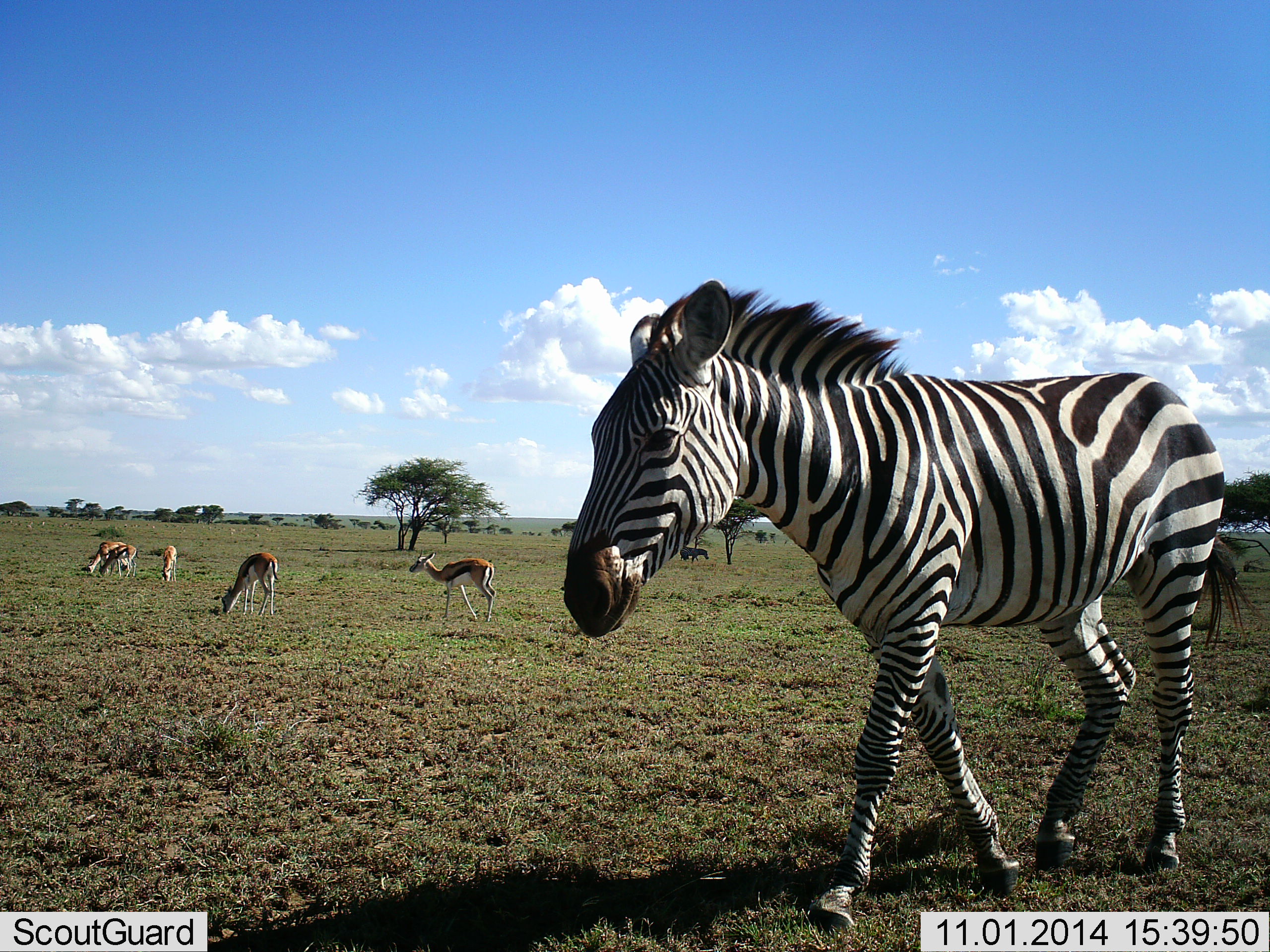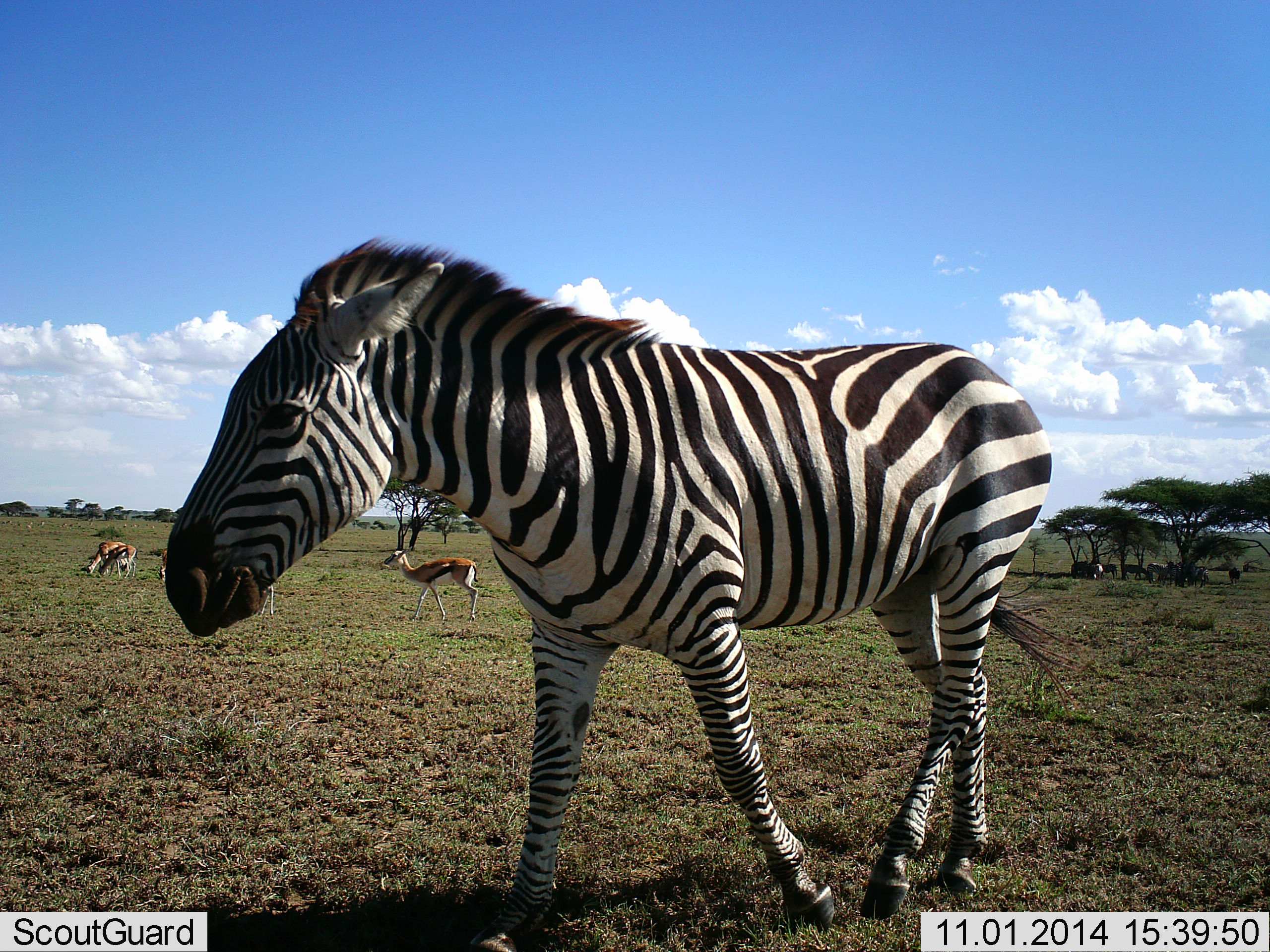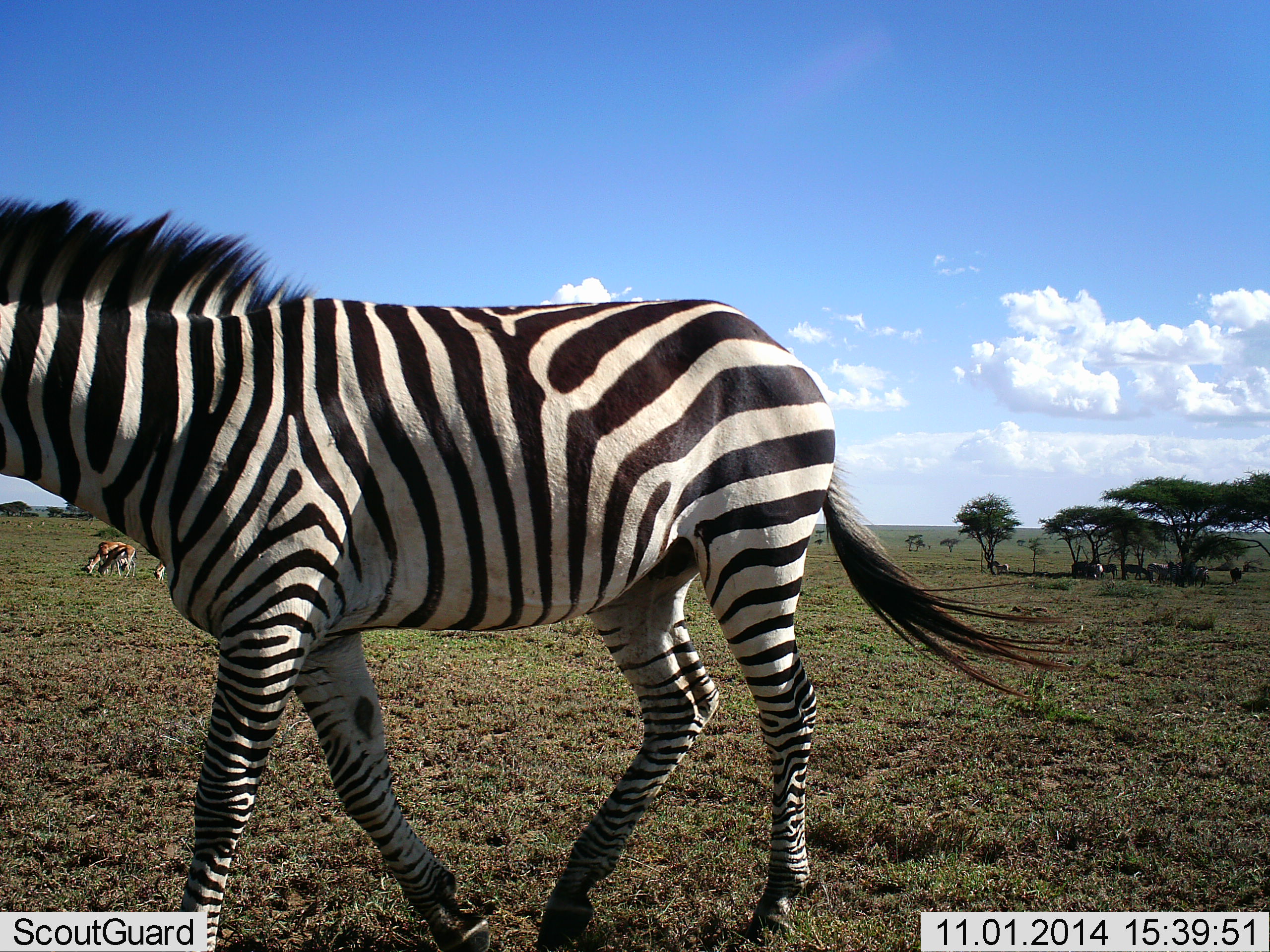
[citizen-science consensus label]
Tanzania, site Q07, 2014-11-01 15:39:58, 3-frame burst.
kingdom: Animalia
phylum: Chordata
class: Mammalia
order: Artiodactyla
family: Bovidae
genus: Eudorcas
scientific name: Eudorcas thomsonii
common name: thomson's gazelle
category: gazellethomsons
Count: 5.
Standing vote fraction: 40%.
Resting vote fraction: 0%.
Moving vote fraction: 40%.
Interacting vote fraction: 0%.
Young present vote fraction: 20%.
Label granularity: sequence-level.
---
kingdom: Animalia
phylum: Chordata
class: Mammalia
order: Perissodactyla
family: Equidae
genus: Equus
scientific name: Equus quagga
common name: plains zebra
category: zebra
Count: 1.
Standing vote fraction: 40%.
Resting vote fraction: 0%.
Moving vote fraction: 90%.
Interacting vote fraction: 0%.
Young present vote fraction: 0%.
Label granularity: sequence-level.